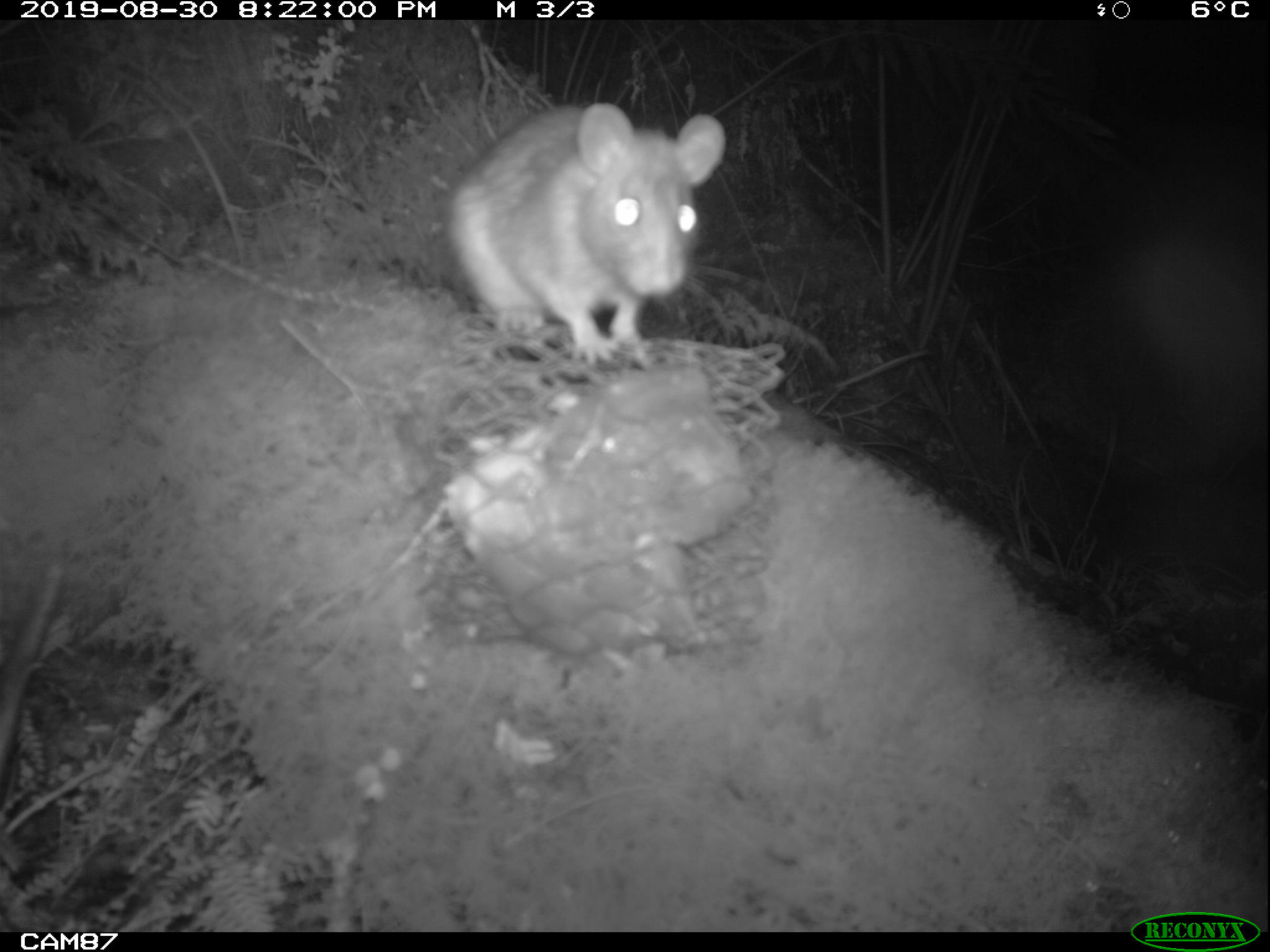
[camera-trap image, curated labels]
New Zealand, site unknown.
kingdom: Animalia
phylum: Chordata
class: Mammalia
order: Rodentia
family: Muridae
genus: Rattus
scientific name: Rattus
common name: rat